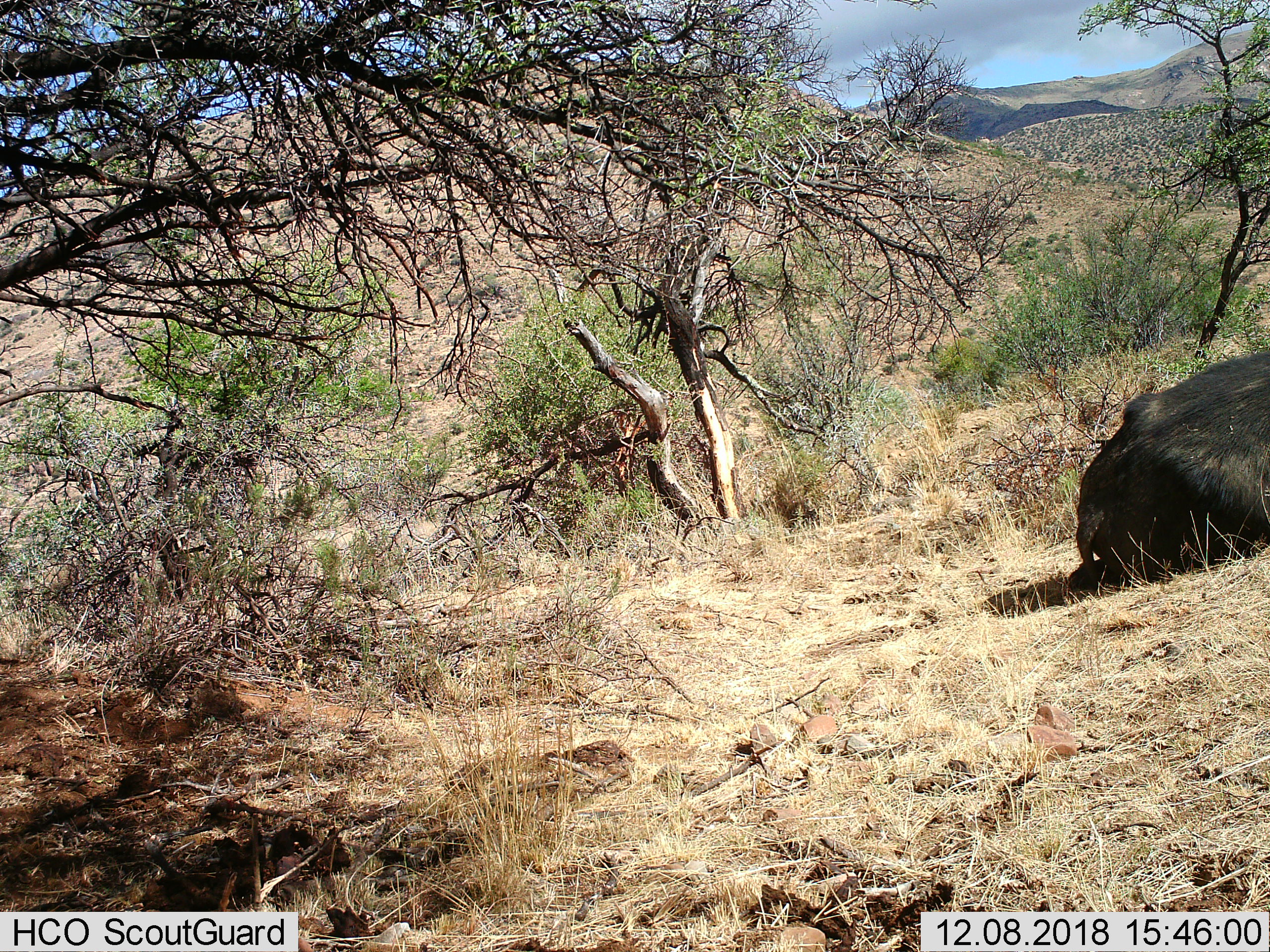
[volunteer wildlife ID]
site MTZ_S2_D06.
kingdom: Animalia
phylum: Chordata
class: Mammalia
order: Artiodactyla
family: Bovidae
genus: Syncerus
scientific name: Syncerus caffer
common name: african buffalo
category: buffalo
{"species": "buffalo (african buffalo) (Syncerus caffer)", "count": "1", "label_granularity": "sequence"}